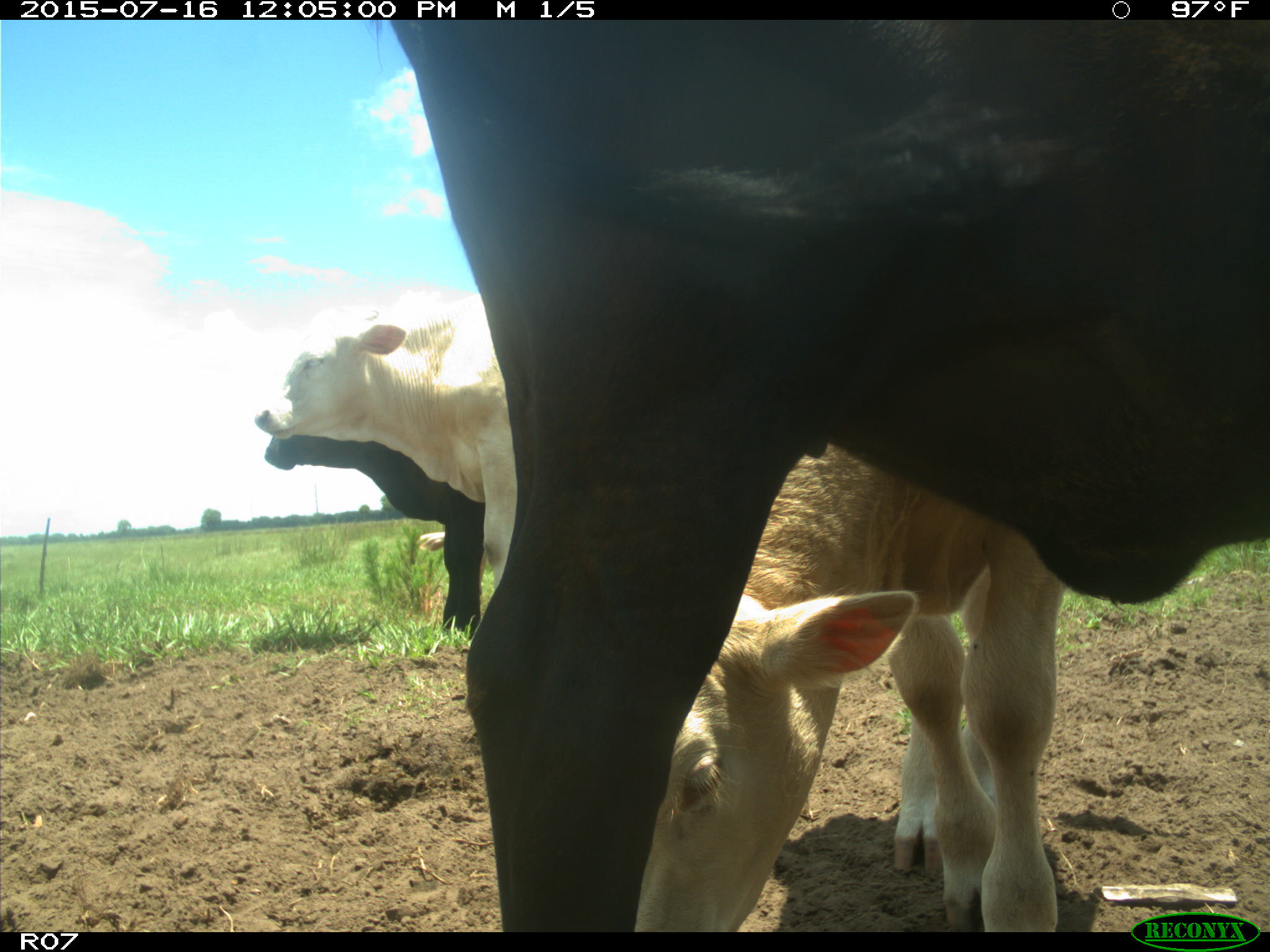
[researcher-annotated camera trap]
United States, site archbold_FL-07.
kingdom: Animalia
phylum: Chordata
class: Mammalia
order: Artiodactyla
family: Bovidae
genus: Bos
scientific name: Bos taurus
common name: domestic cow